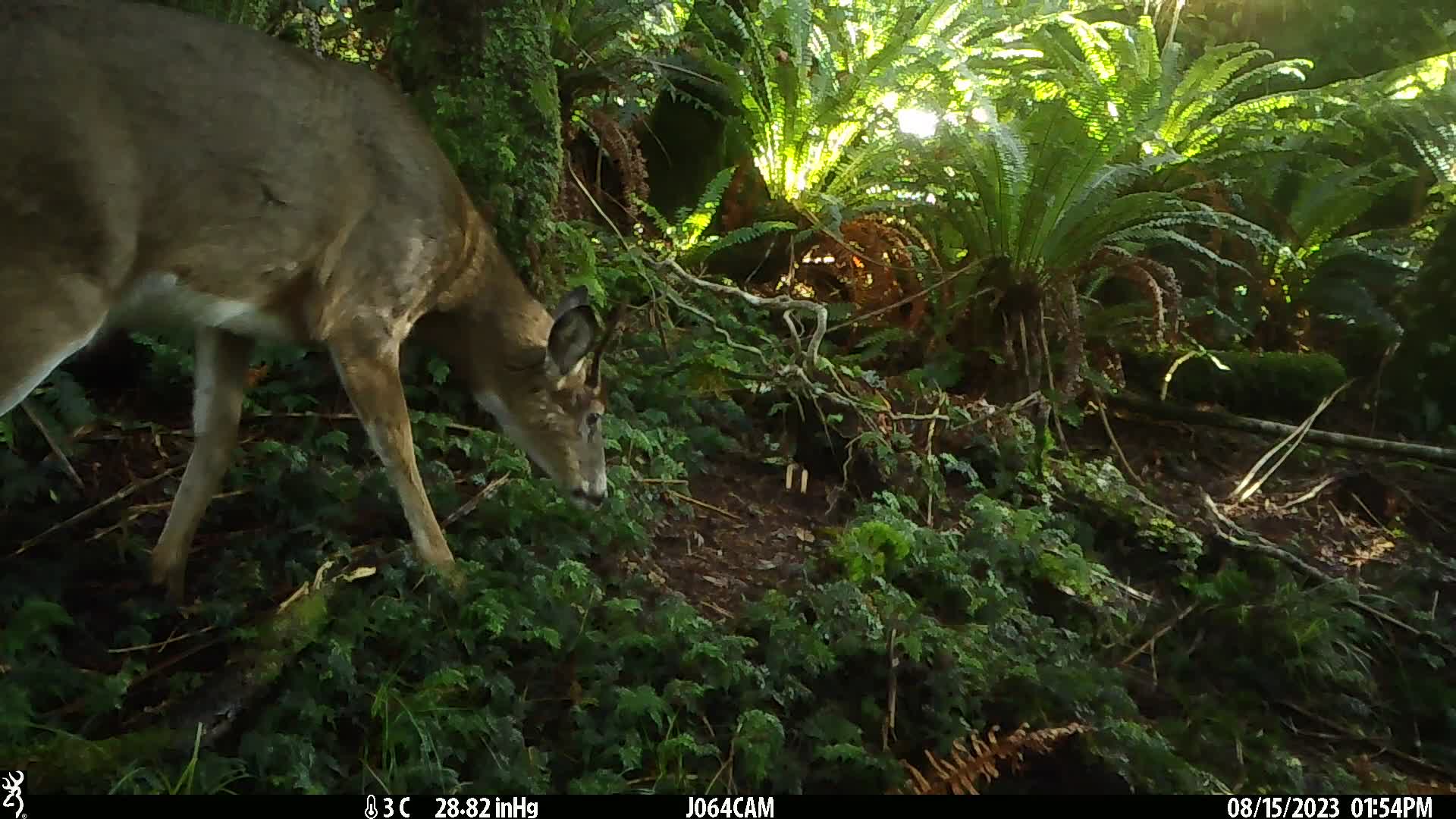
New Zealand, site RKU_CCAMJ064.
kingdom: Animalia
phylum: Chordata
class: Mammalia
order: Artiodactyla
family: Cervidae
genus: Odocoileus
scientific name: Odocoileus virginianus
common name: white-tailed deer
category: white tailed deer